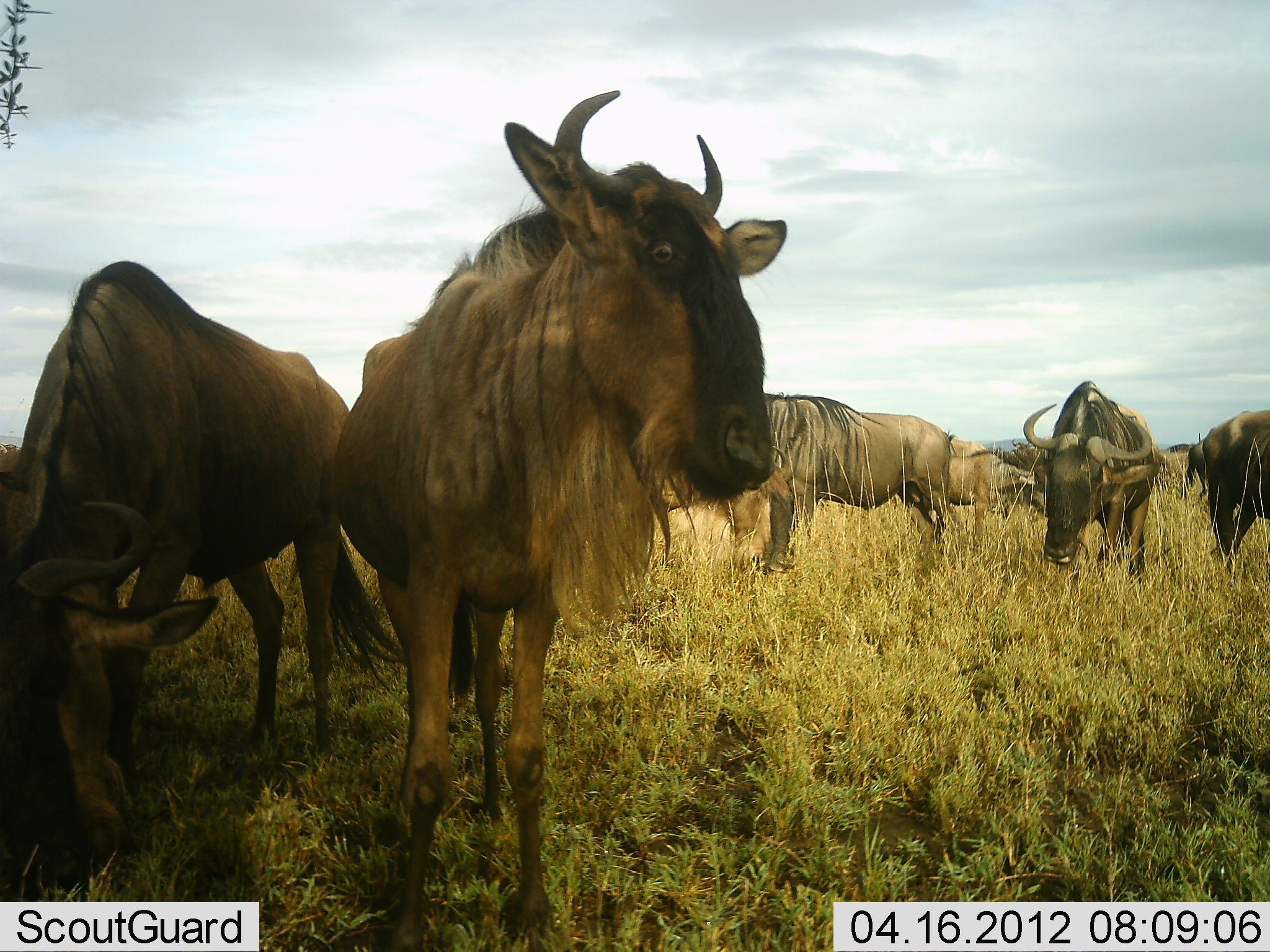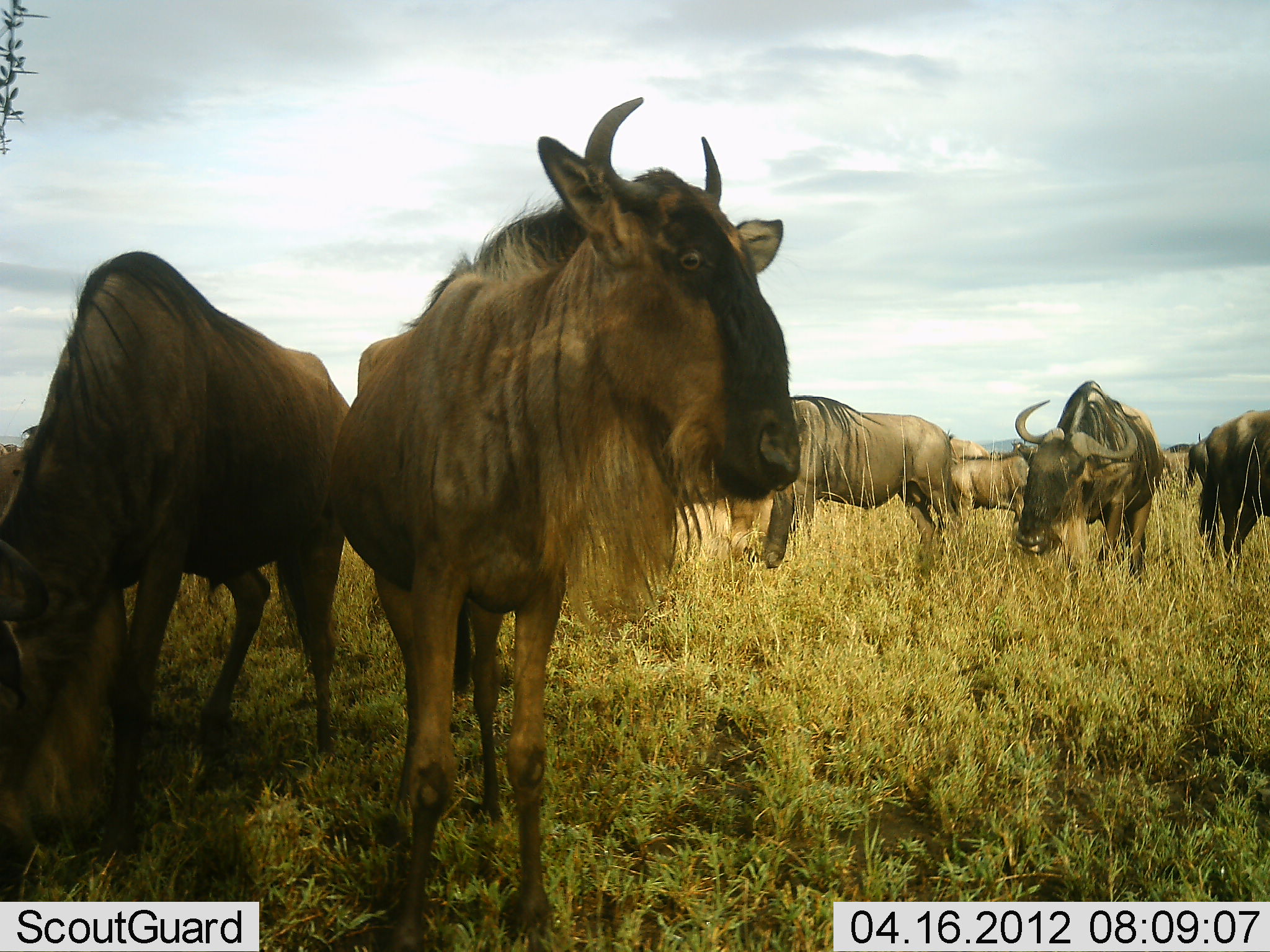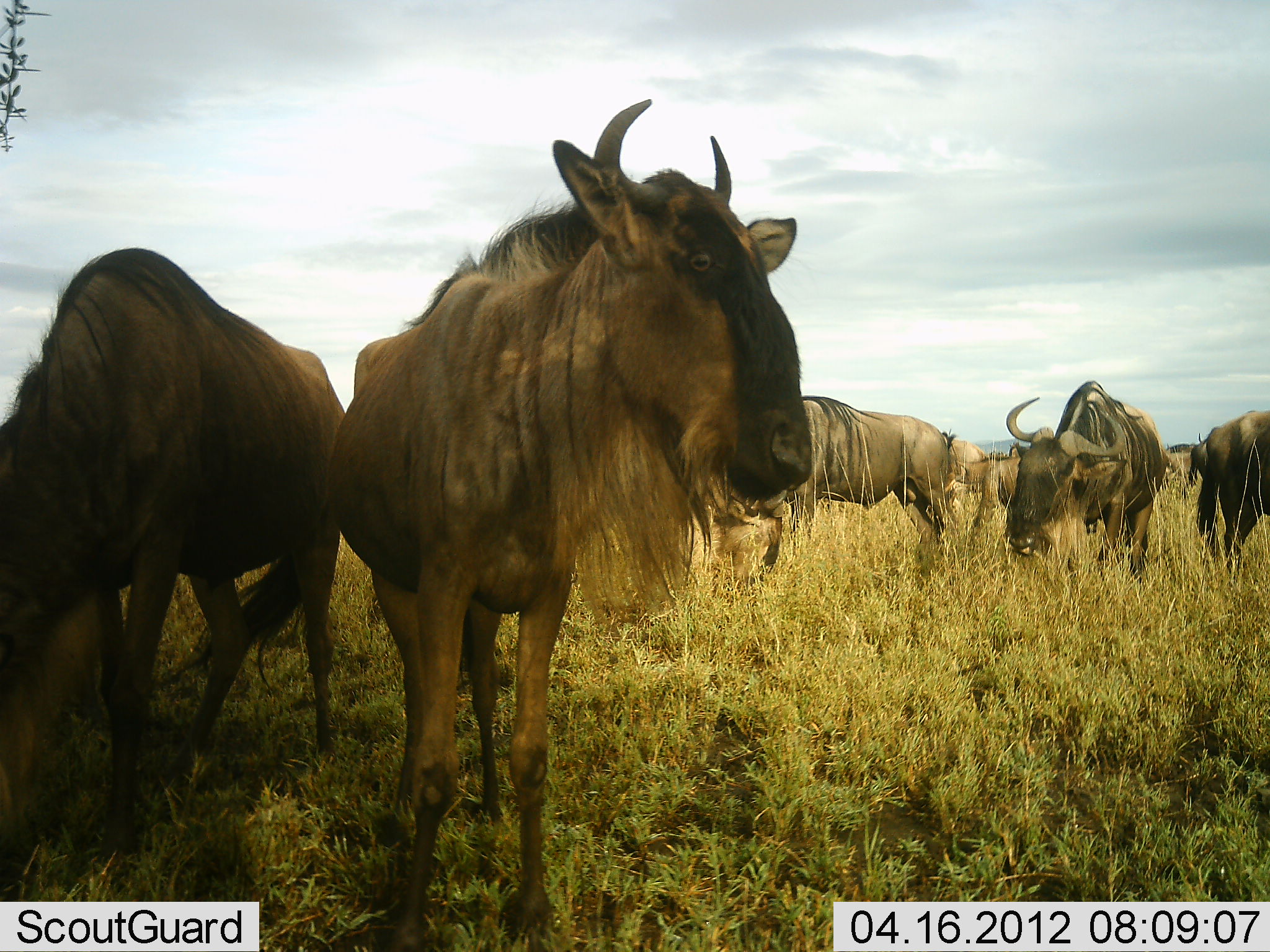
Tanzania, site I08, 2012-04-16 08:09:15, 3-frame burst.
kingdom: Animalia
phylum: Chordata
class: Mammalia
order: Artiodactyla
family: Bovidae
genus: Connochaetes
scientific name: Connochaetes taurinus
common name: blue wildebeest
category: wildebeest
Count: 7.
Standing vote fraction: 88%.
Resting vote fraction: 6%.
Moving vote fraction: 18%.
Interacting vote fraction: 6%.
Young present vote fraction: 0%.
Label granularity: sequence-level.